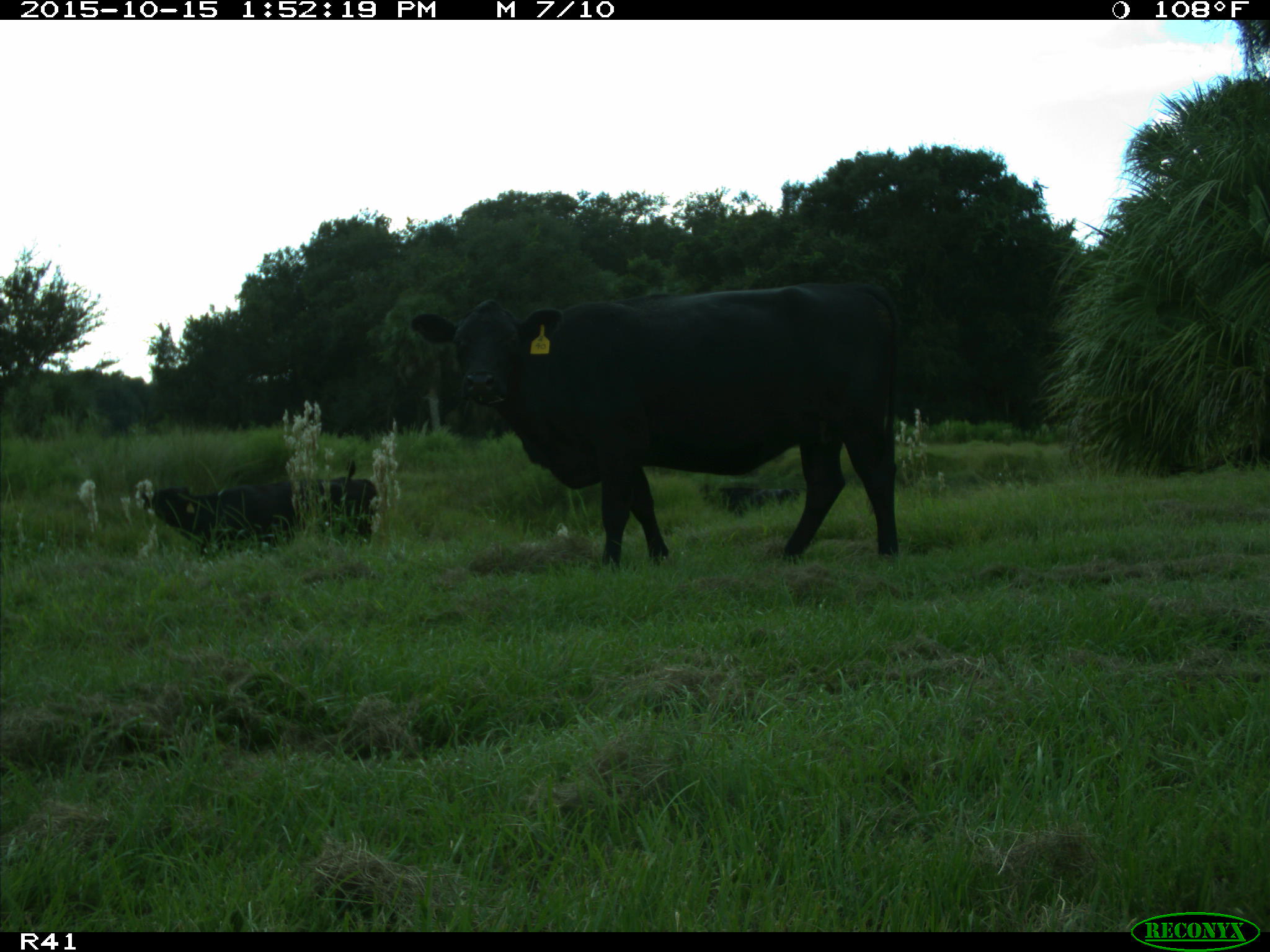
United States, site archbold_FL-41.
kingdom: Animalia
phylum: Chordata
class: Mammalia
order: Artiodactyla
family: Bovidae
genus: Bos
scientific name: Bos taurus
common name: domestic cow